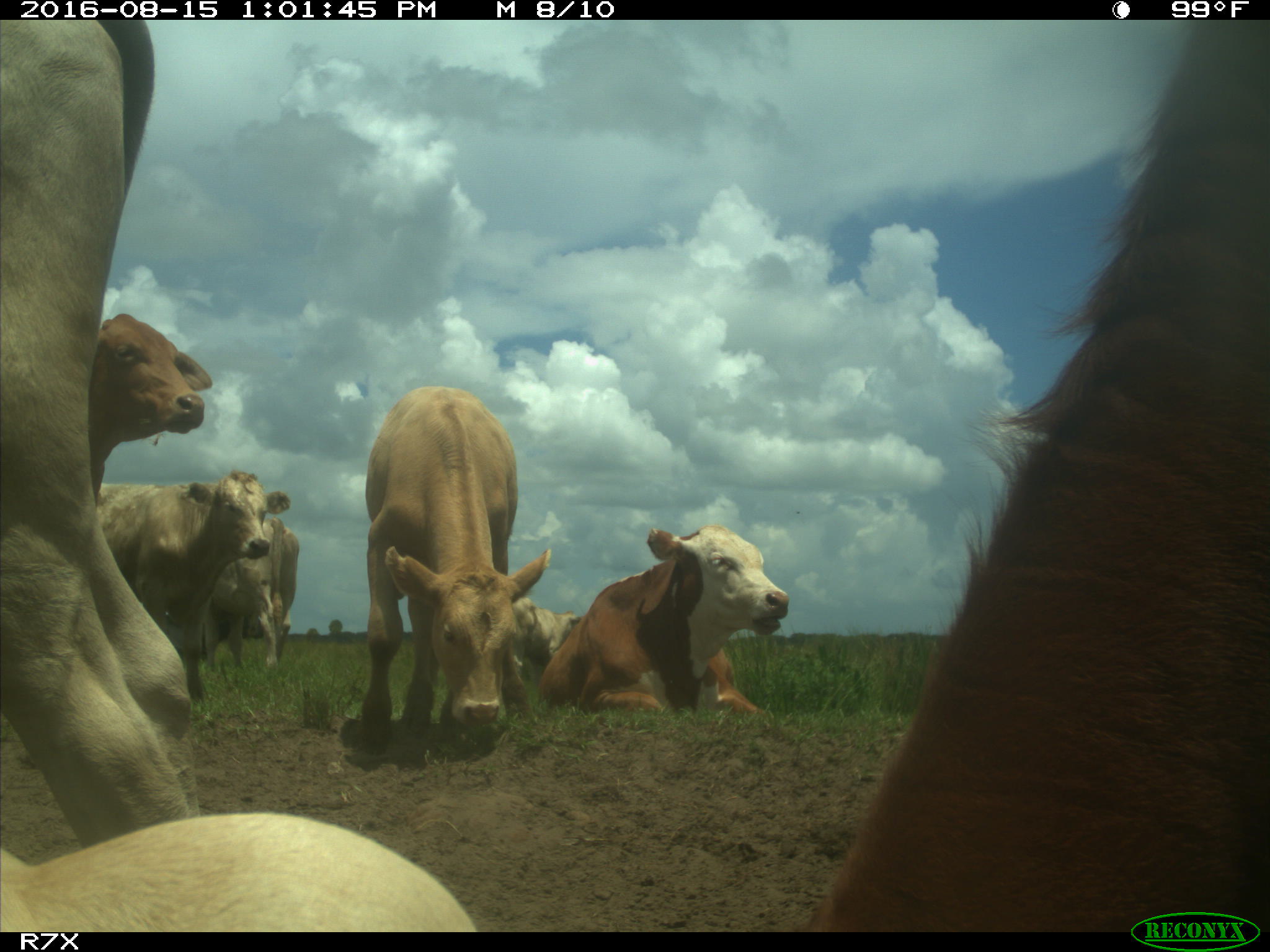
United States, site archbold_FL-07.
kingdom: Animalia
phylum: Chordata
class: Mammalia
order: Artiodactyla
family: Bovidae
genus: Bos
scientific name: Bos taurus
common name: domestic cow